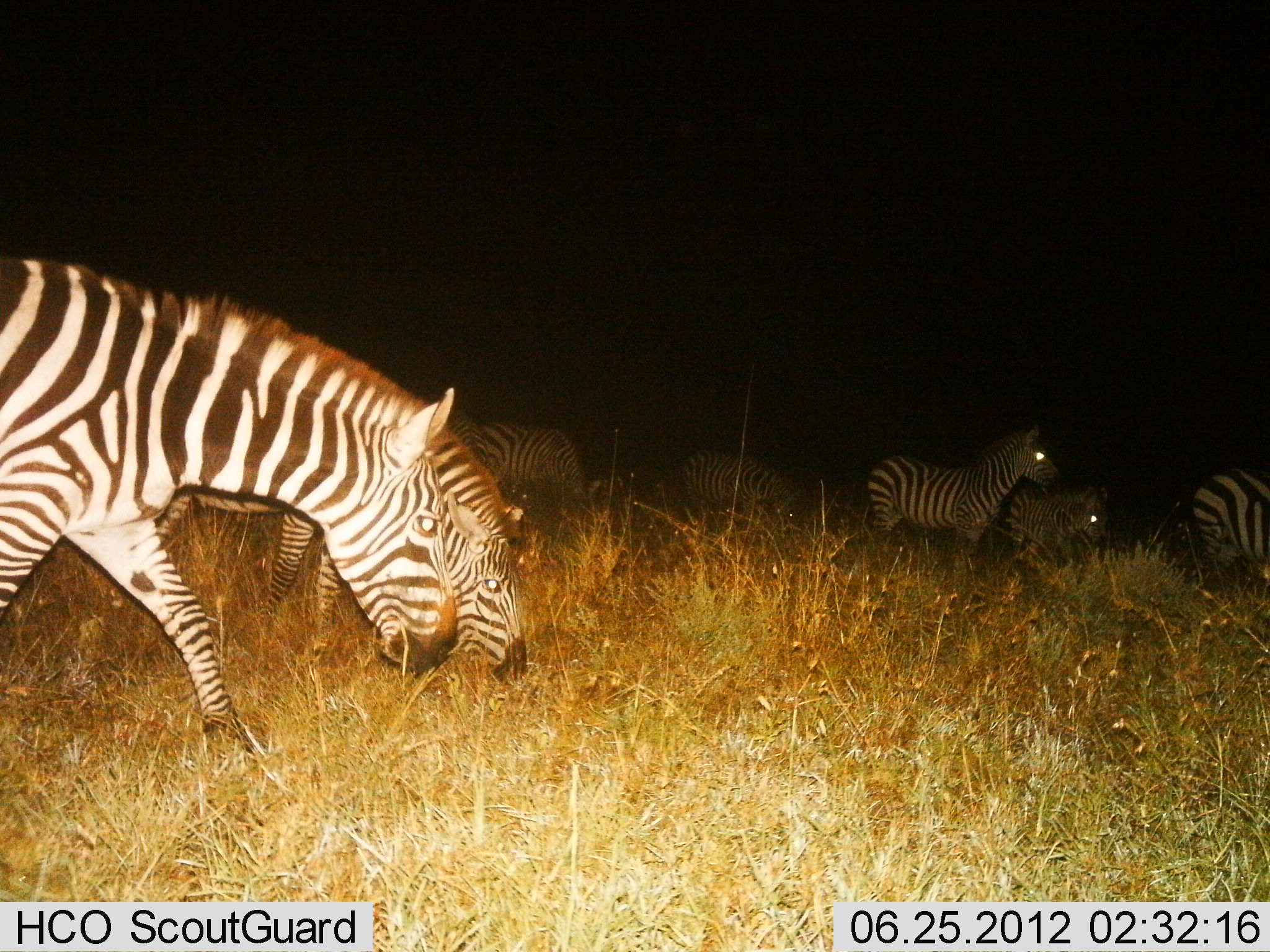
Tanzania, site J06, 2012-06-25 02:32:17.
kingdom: Animalia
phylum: Chordata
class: Mammalia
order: Perissodactyla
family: Equidae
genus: Equus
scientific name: Equus quagga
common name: plains zebra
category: zebra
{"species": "zebra (plains zebra) (Equus quagga)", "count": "7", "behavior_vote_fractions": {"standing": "70%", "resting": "10%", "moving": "50%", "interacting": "0%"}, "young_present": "20%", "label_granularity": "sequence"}